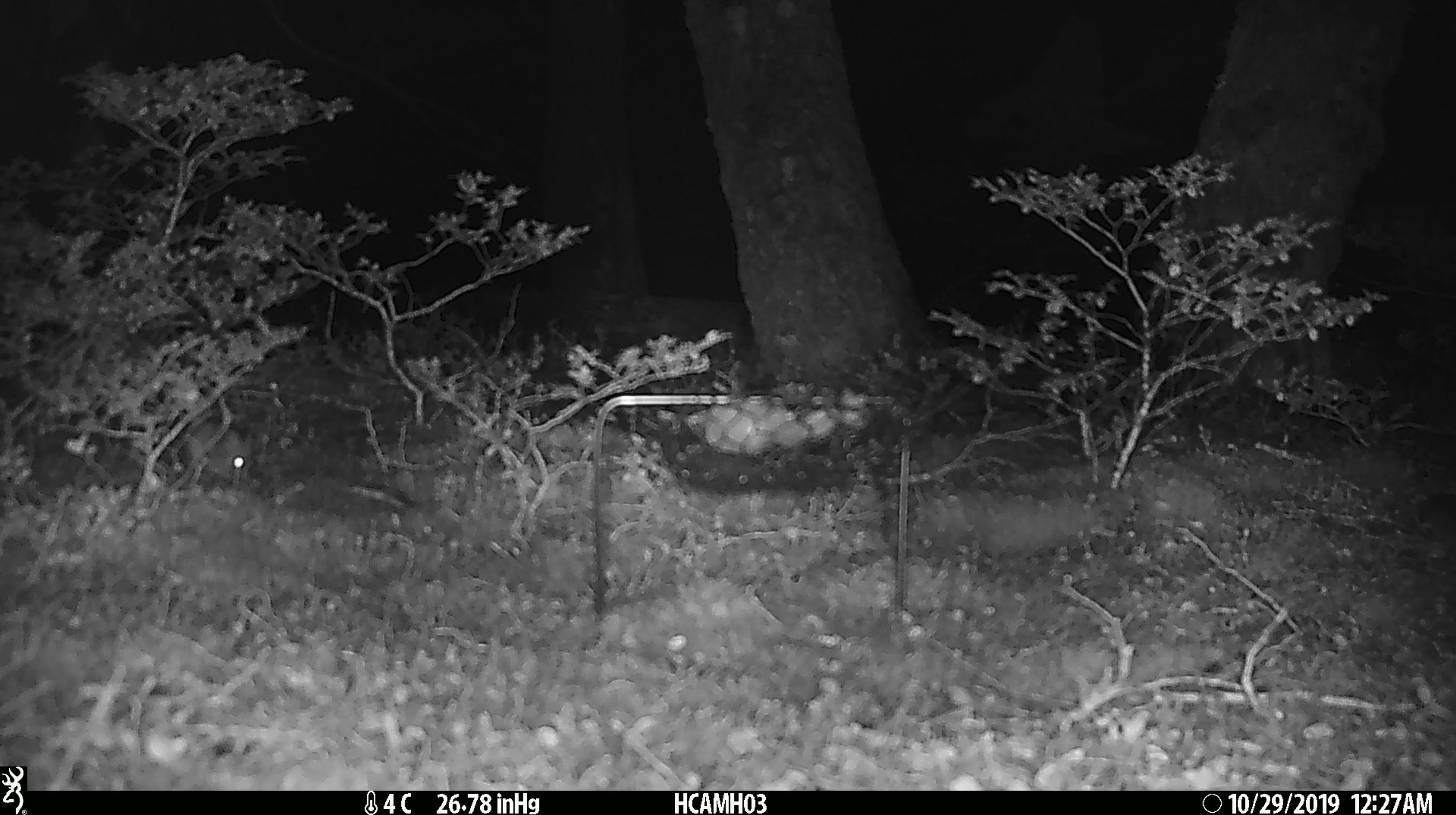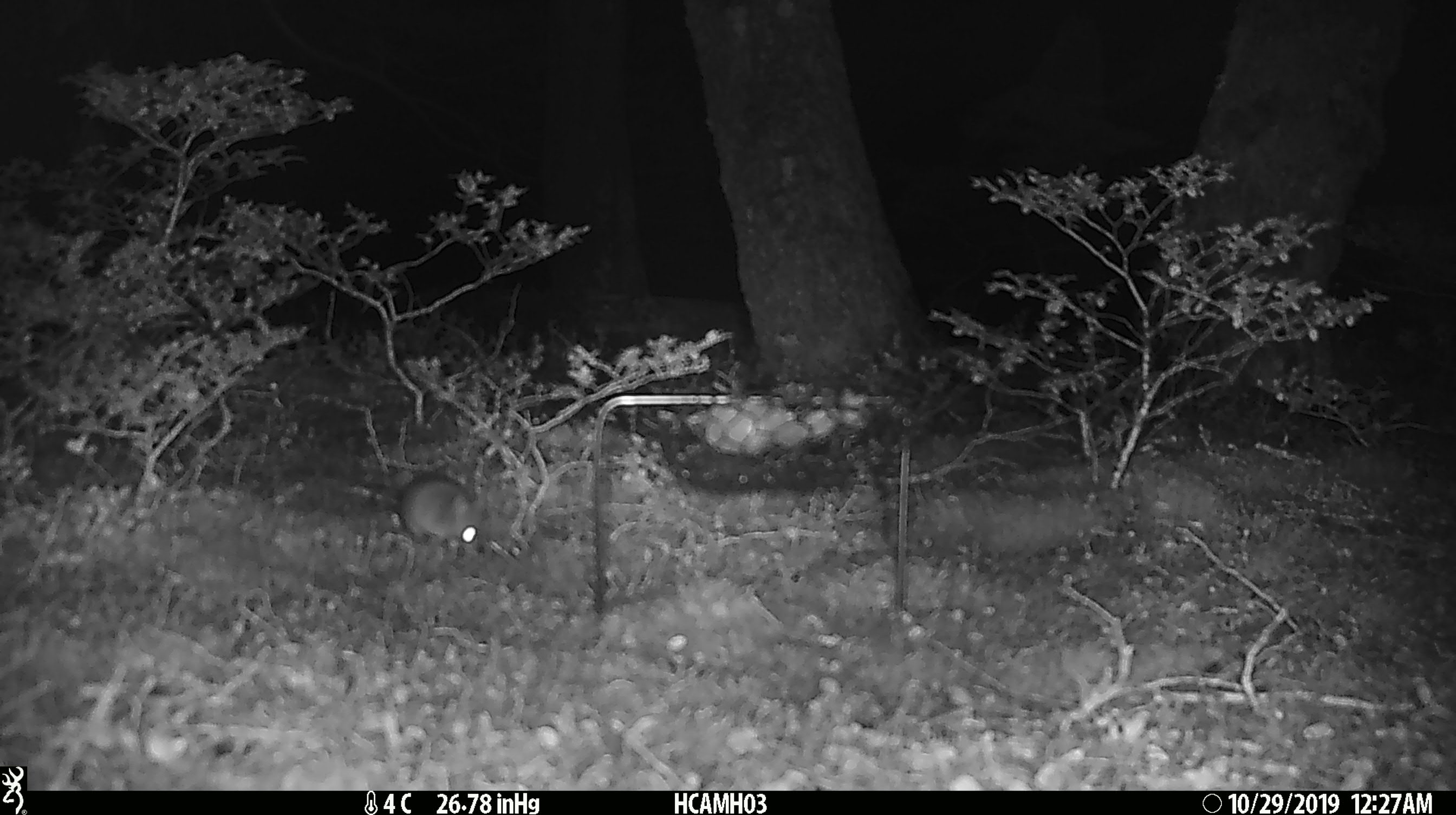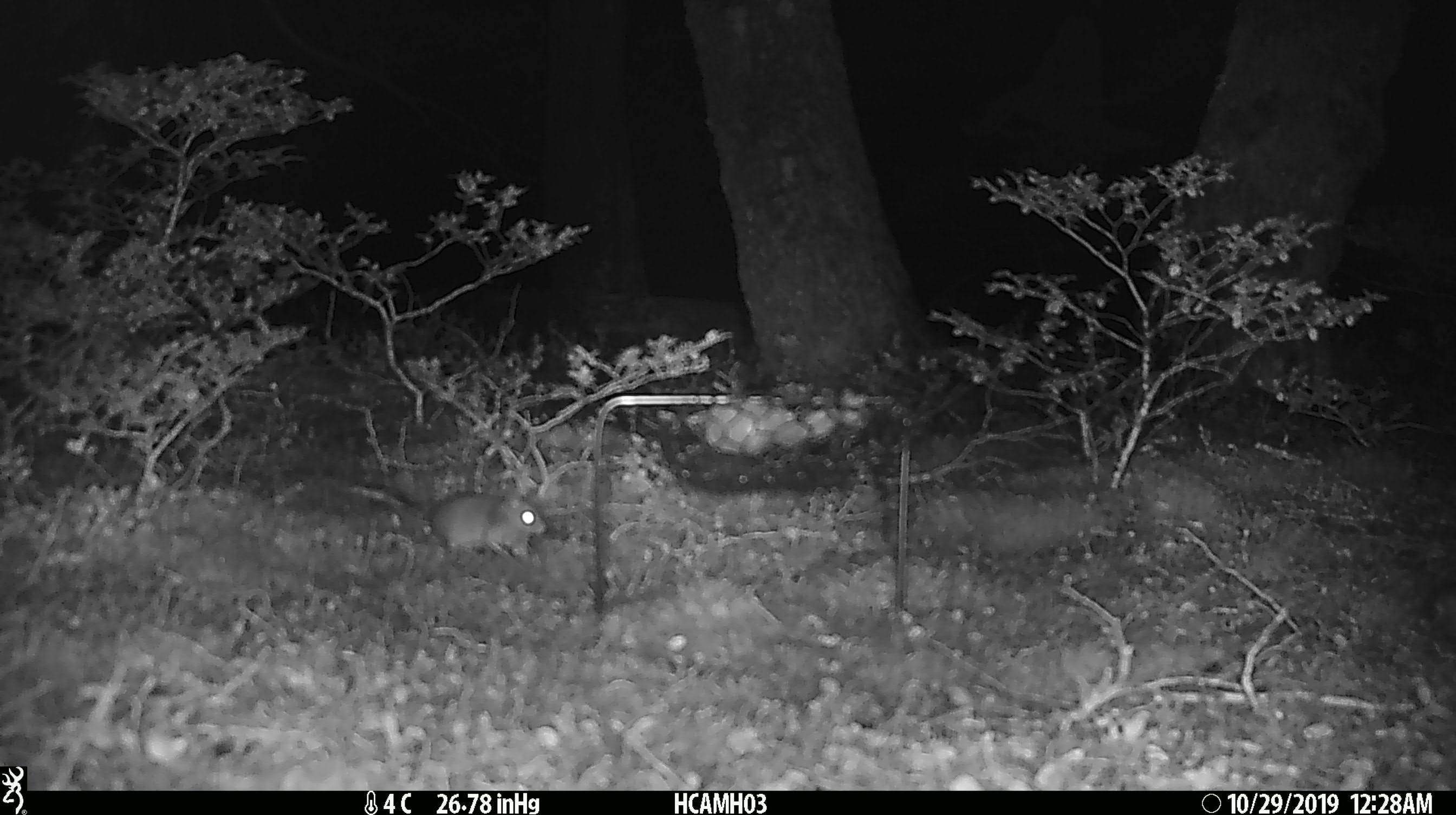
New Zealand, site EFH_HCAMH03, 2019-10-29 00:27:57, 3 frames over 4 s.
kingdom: Animalia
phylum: Chordata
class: Mammalia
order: Rodentia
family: Muridae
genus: Mus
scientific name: Mus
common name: mouse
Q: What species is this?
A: Mouse (Mus).